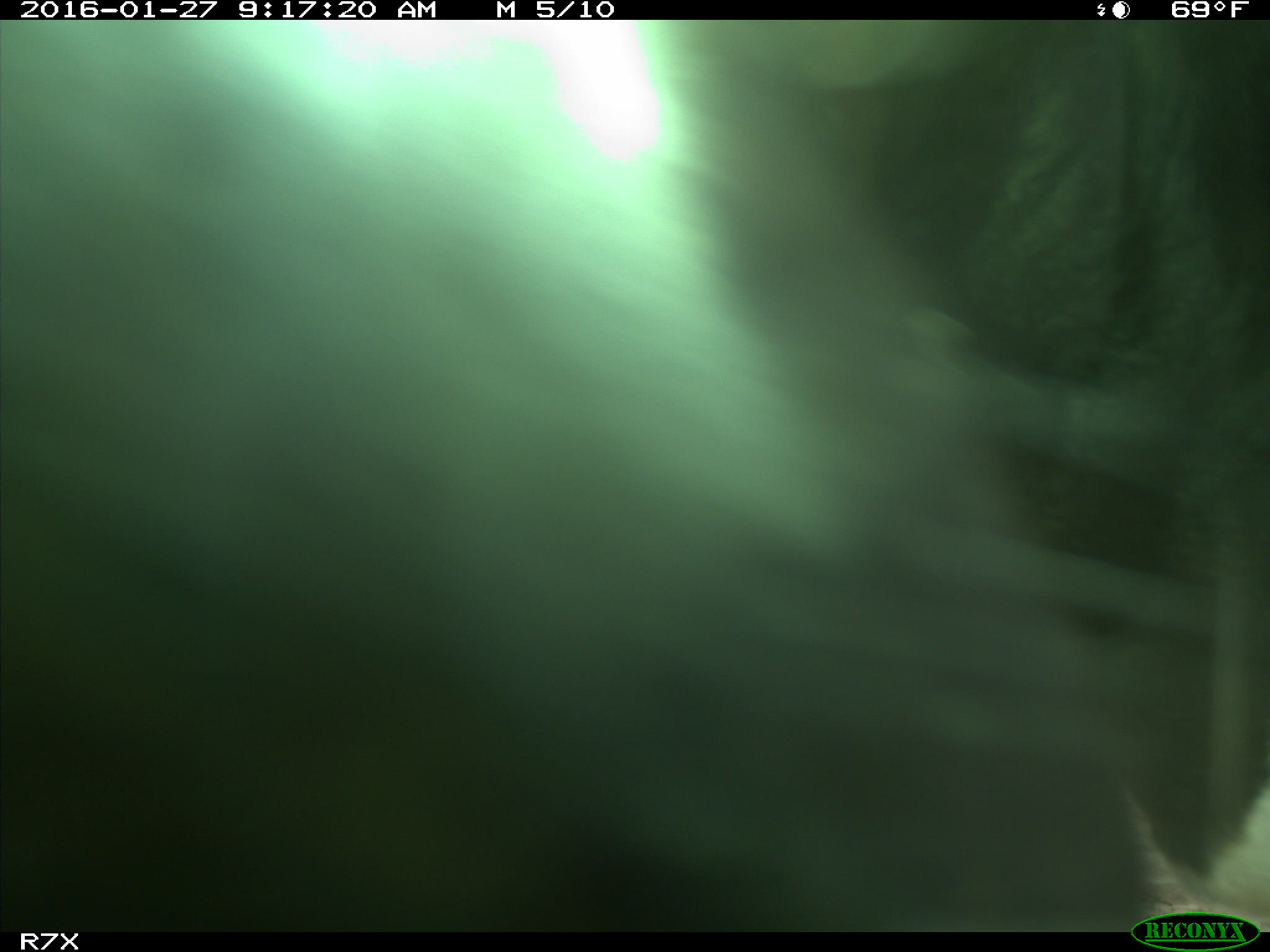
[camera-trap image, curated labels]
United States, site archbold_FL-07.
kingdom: Animalia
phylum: Chordata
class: Mammalia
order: Artiodactyla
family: Bovidae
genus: Bos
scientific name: Bos taurus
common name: domestic cow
Bos taurus (domestic cow).